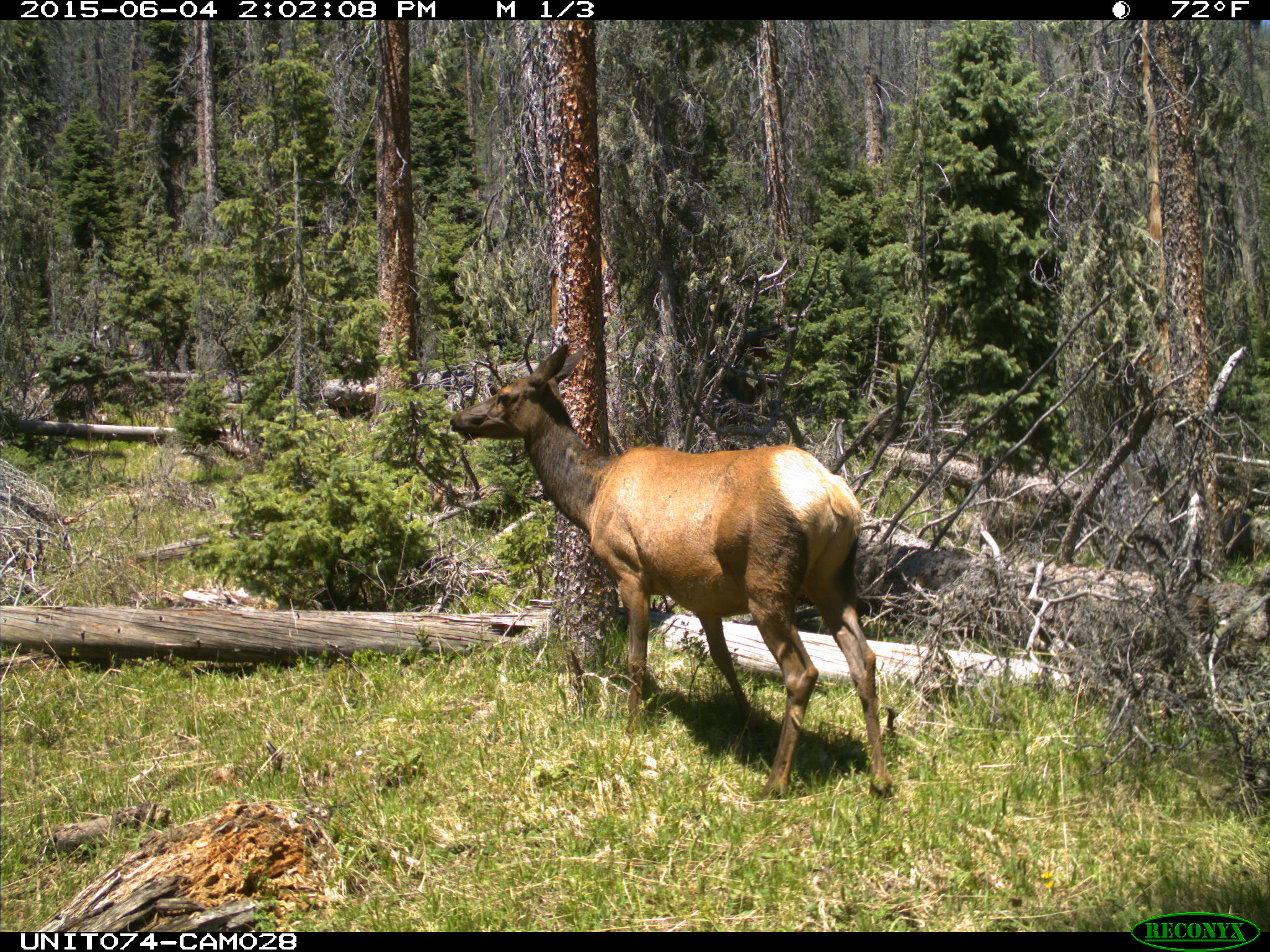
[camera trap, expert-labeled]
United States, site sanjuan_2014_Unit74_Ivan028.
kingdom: Animalia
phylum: Chordata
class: Mammalia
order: Artiodactyla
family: Cervidae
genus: Cervus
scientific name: Cervus elaphus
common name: red deer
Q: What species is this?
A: Cervus elaphus (red deer).